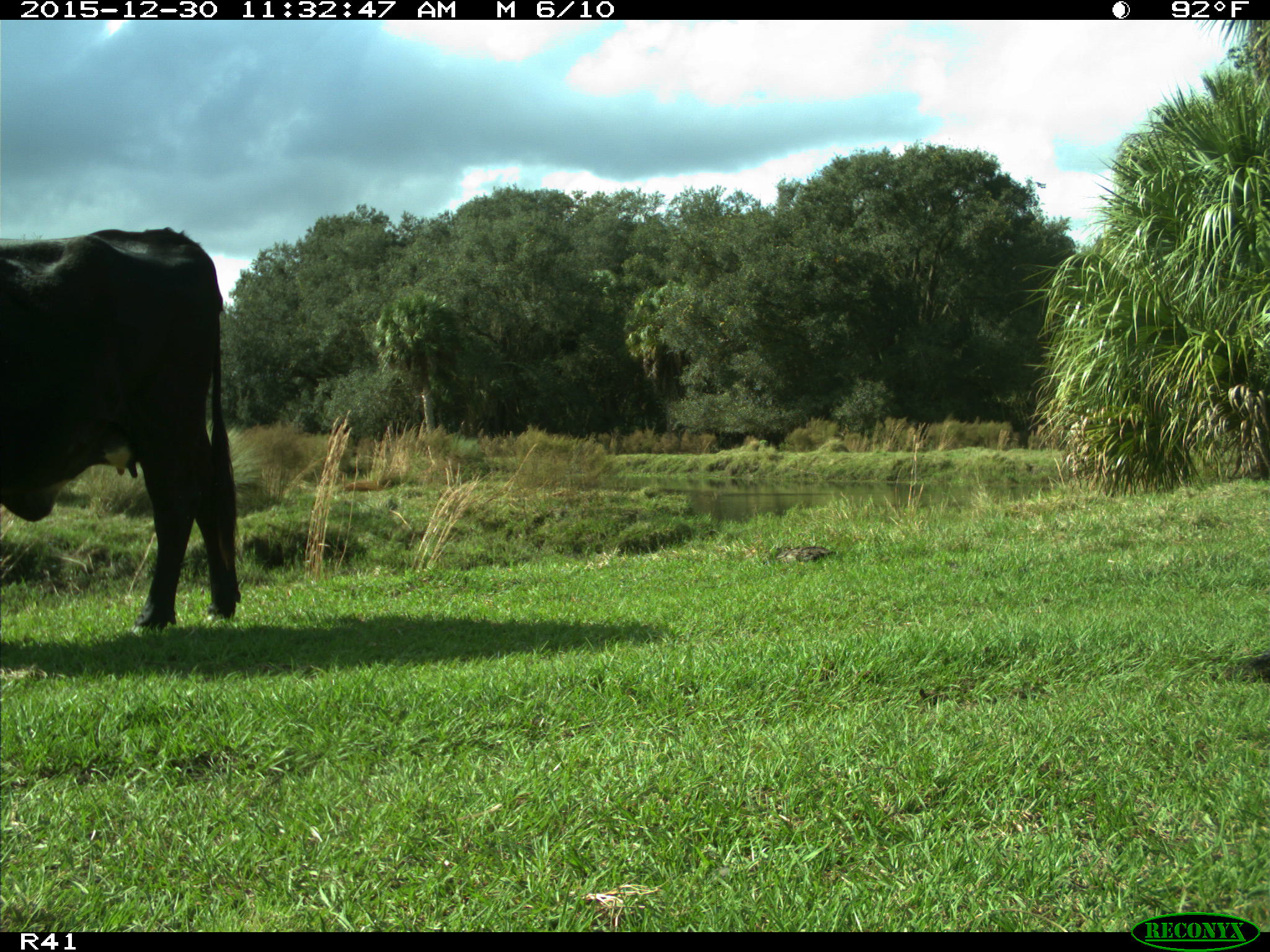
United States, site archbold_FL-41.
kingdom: Animalia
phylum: Chordata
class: Mammalia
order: Artiodactyla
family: Bovidae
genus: Bos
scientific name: Bos taurus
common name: domestic cow